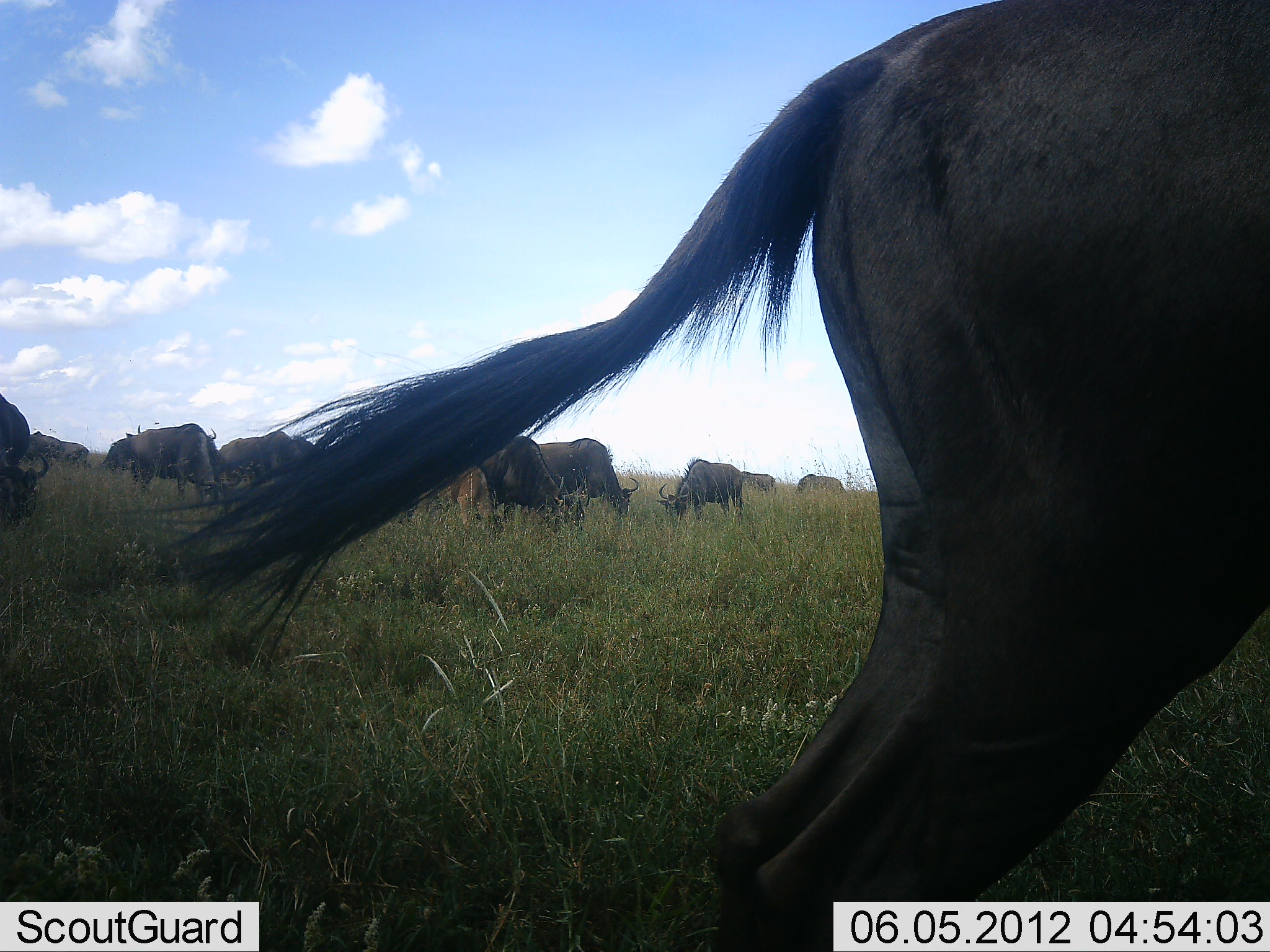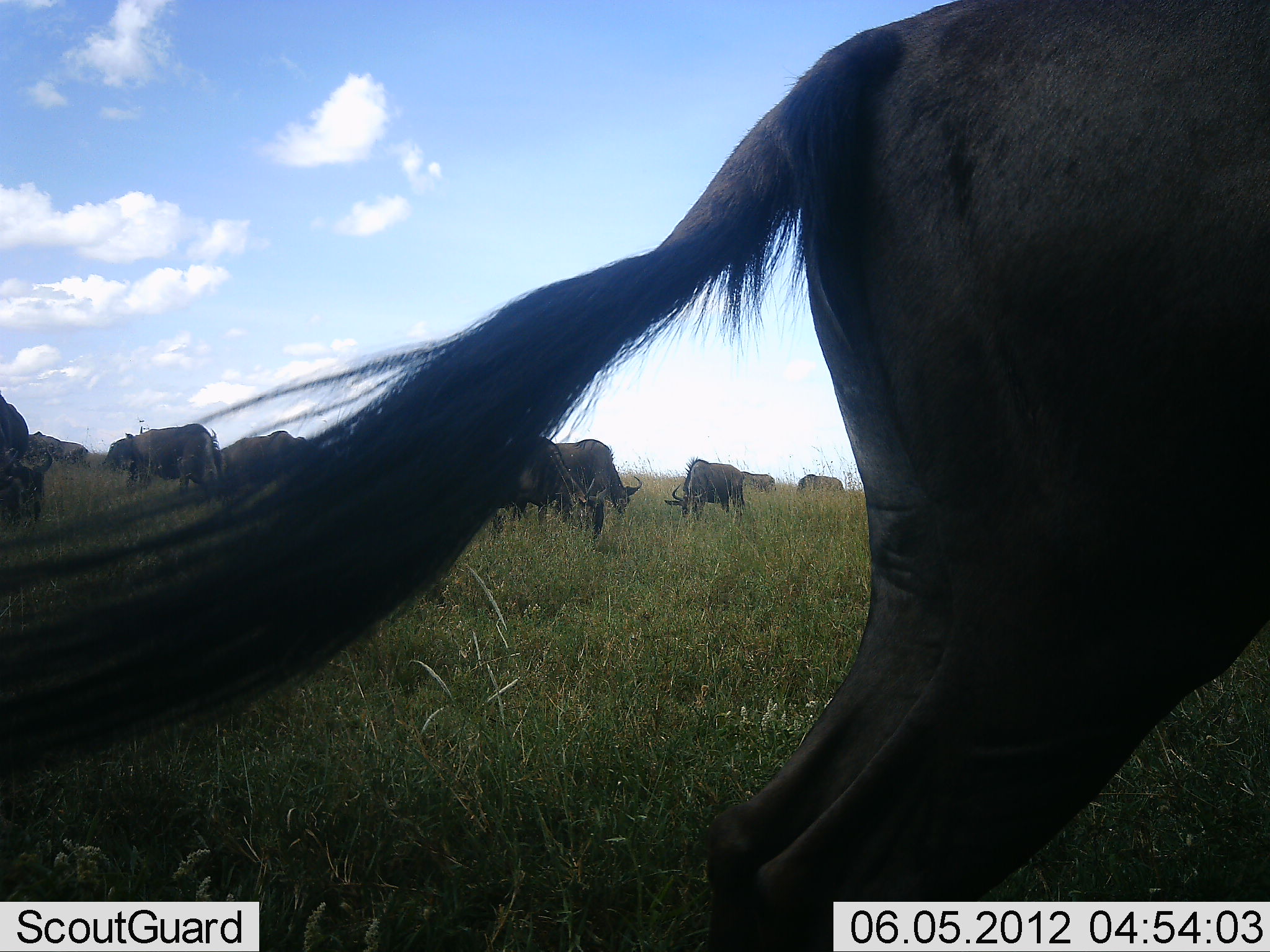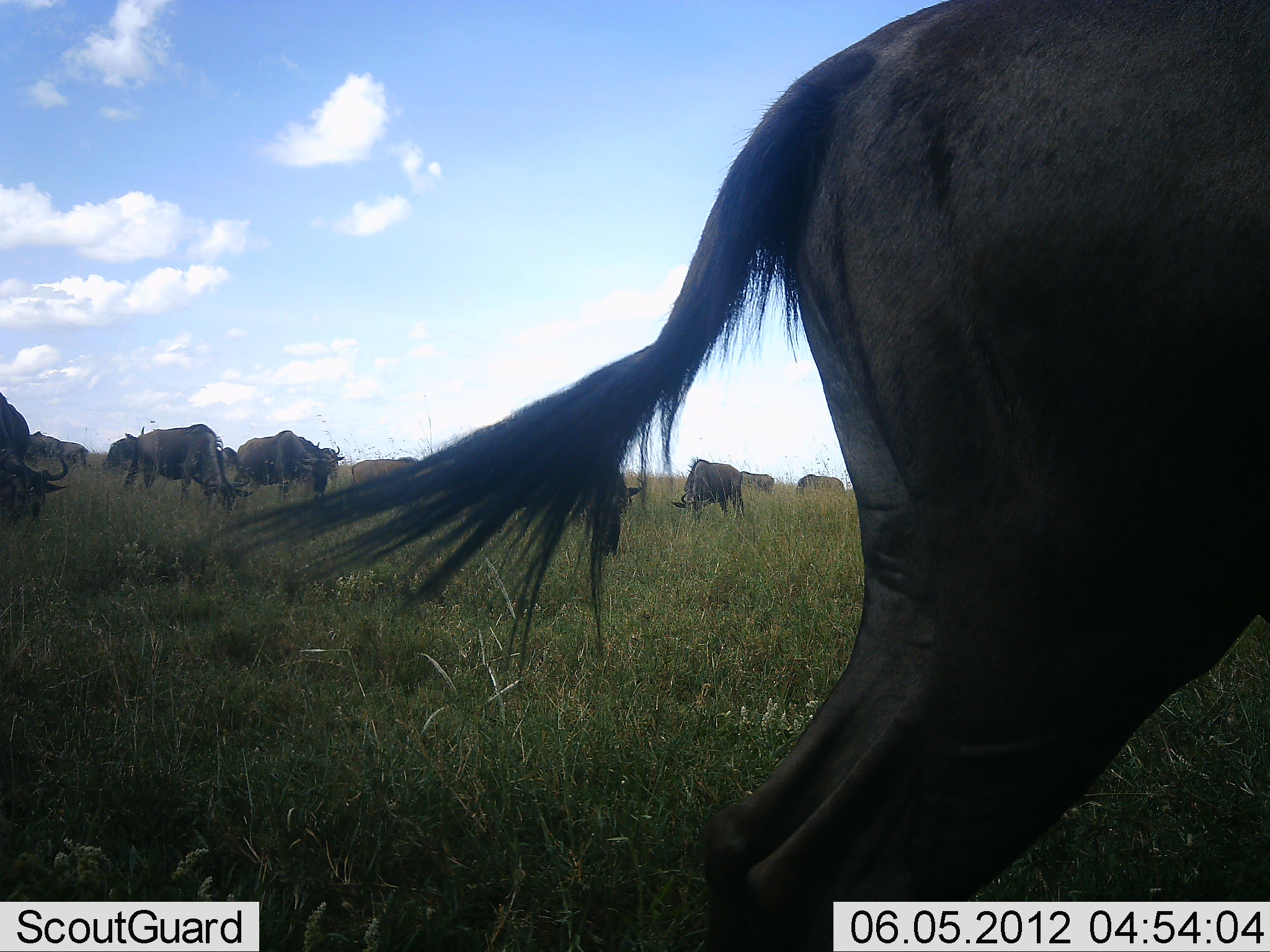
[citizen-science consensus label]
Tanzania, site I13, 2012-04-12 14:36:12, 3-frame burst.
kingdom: Animalia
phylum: Chordata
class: Mammalia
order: Artiodactyla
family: Bovidae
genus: Connochaetes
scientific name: Connochaetes taurinus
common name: blue wildebeest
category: wildebeest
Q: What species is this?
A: Wildebeest (blue wildebeest) (Connochaetes taurinus).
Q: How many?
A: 11-50.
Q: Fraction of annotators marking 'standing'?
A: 57%.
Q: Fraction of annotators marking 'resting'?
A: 0%.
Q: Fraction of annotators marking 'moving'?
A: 17%.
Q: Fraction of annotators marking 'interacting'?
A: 0%.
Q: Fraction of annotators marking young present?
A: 13%.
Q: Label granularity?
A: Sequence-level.